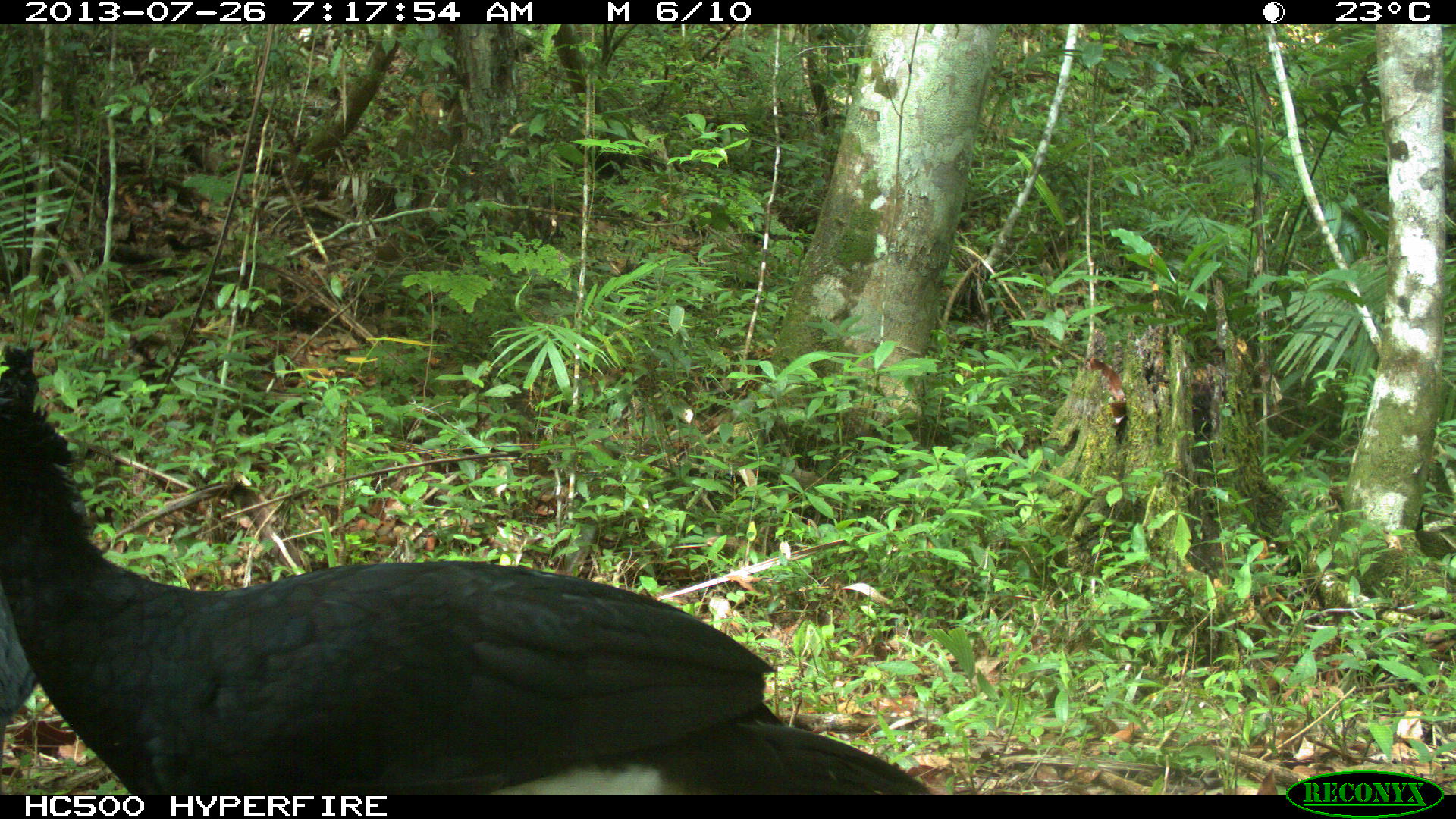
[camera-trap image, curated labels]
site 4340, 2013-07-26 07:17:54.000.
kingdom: Animalia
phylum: Chordata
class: Aves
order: Galliformes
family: Cracidae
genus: Crax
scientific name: Crax rubra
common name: great curassow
Crax rubra (great curassow), count 2, sex male.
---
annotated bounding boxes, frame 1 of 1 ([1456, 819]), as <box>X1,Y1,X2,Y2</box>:
crax rubra: <box>0,343,932,792</box>; <box>0,473,86,772</box>